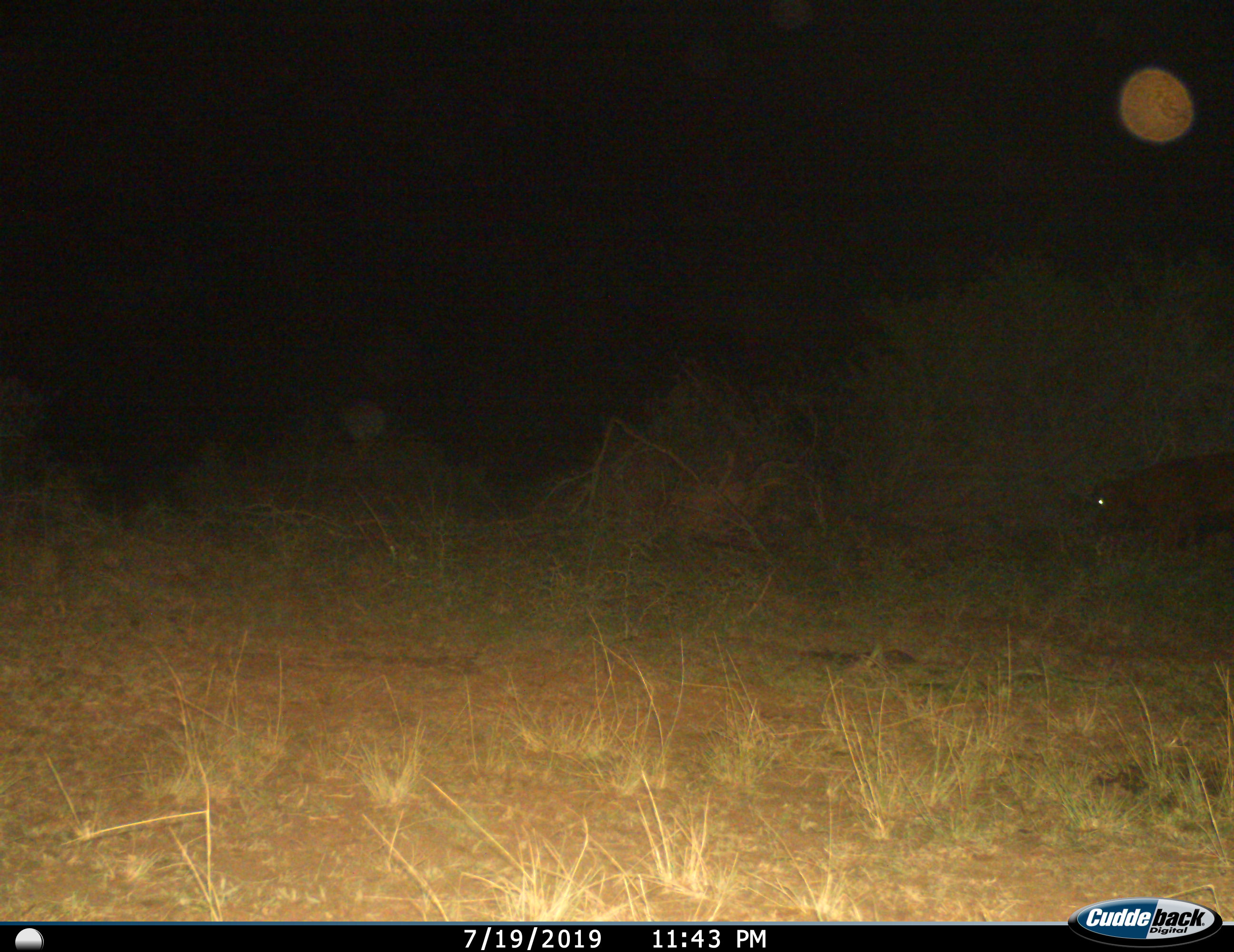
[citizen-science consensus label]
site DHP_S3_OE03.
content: unidentified animal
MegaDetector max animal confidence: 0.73